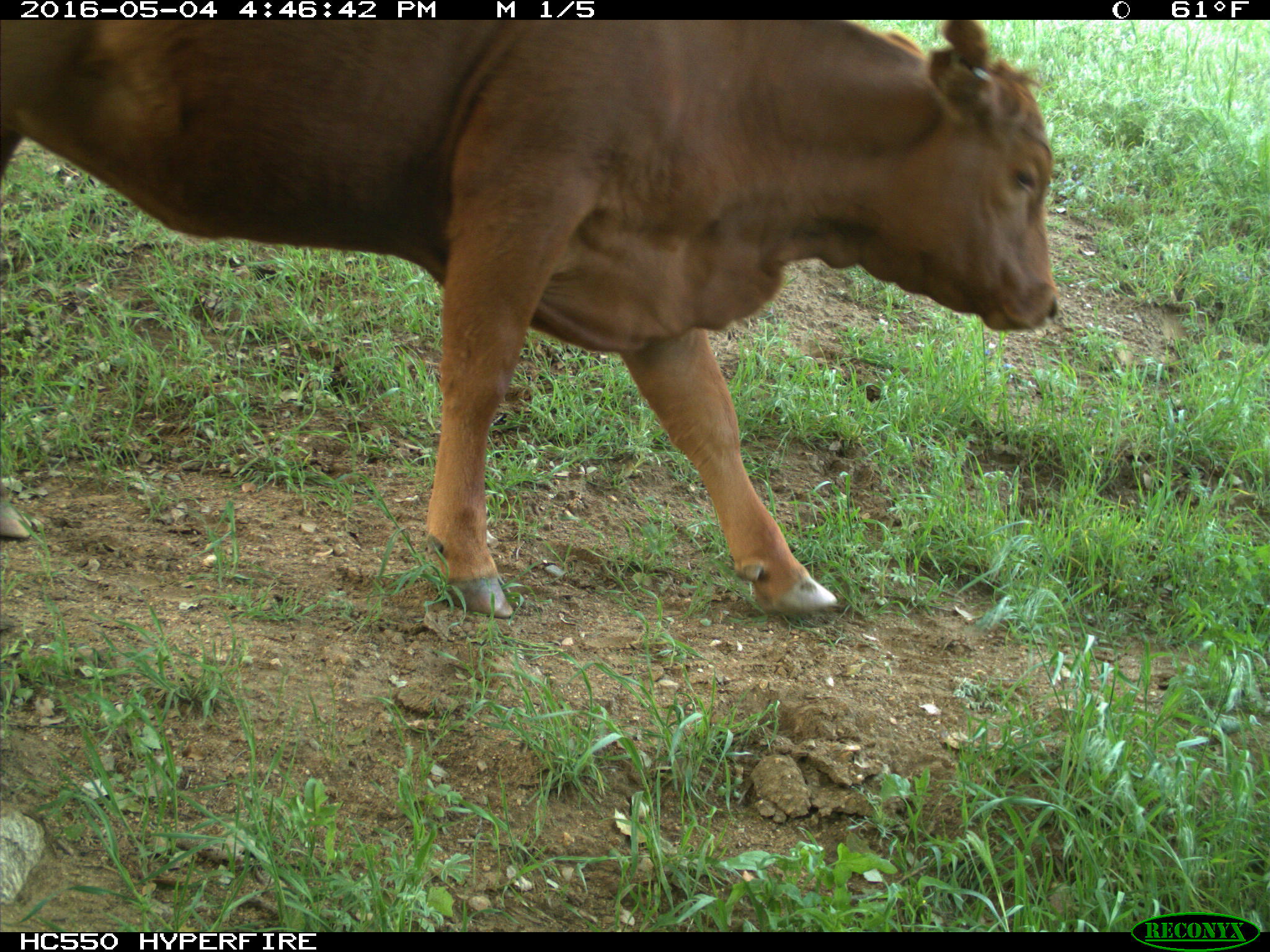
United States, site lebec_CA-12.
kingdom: Animalia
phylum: Chordata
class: Mammalia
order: Artiodactyla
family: Bovidae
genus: Bos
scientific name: Bos taurus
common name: domestic cow